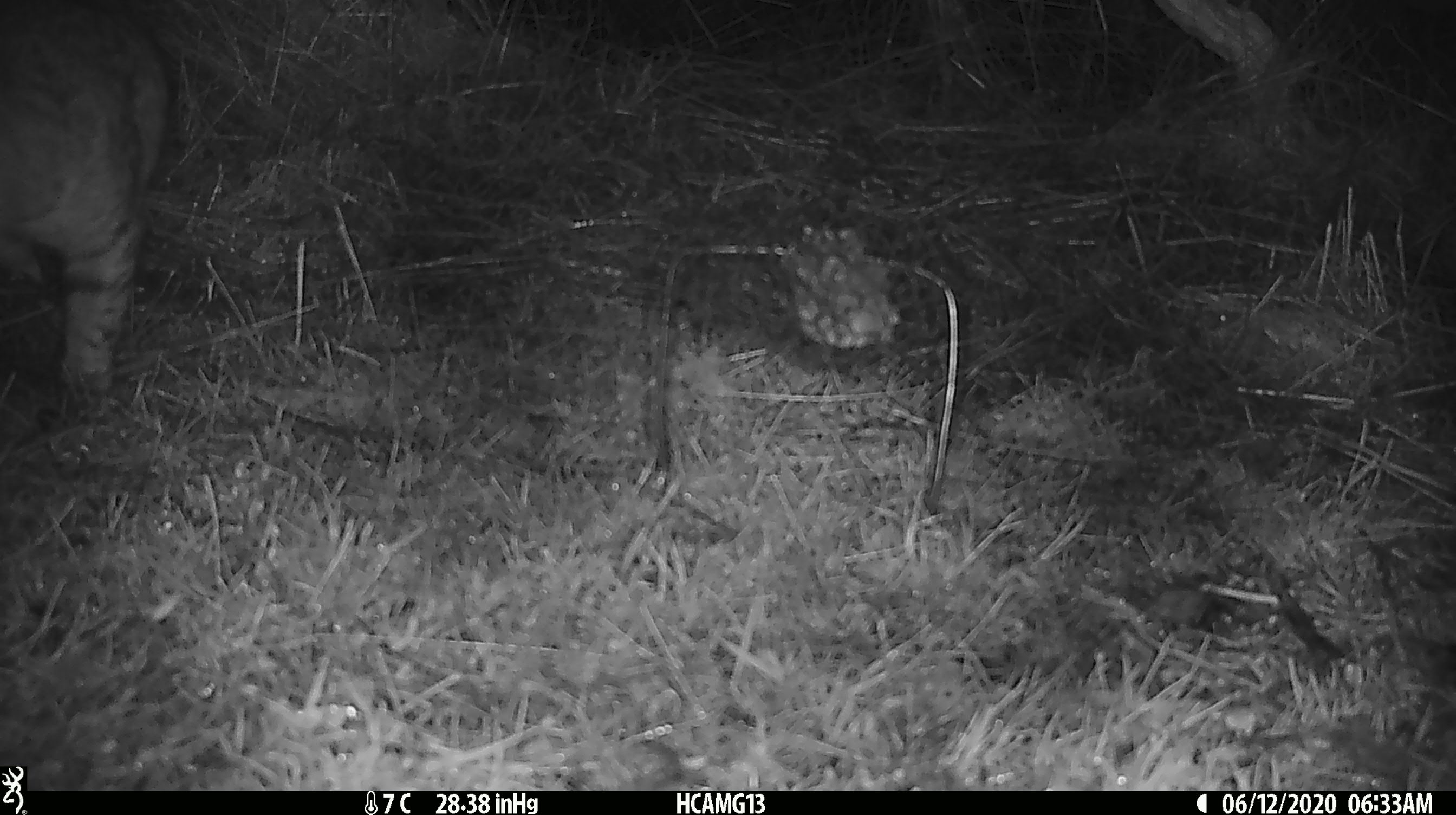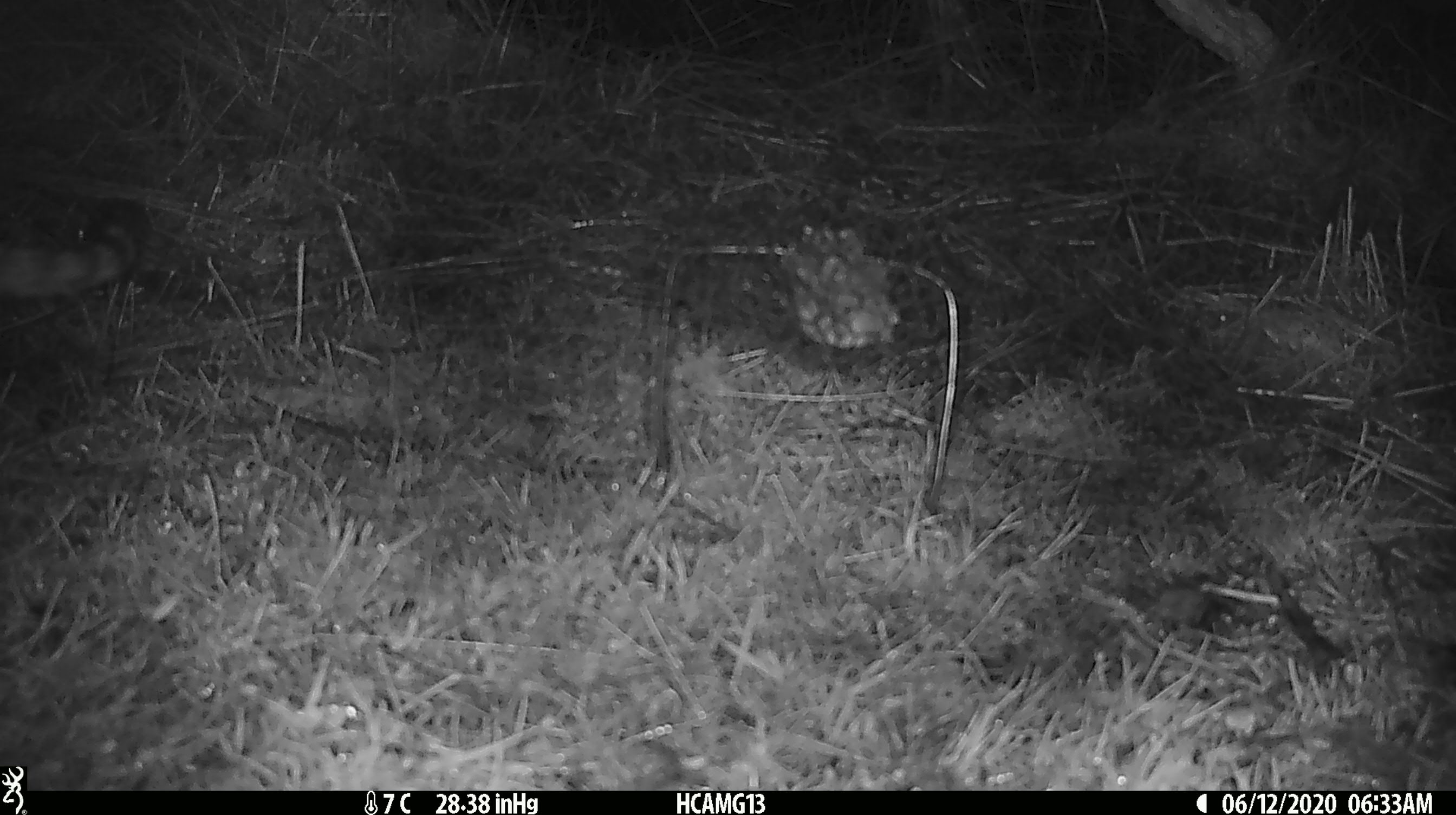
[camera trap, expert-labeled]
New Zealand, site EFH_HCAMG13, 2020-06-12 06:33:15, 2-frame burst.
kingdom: Animalia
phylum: Chordata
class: Mammalia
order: Carnivora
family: Felidae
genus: Felis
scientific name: Felis catus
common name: domestic cat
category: cat